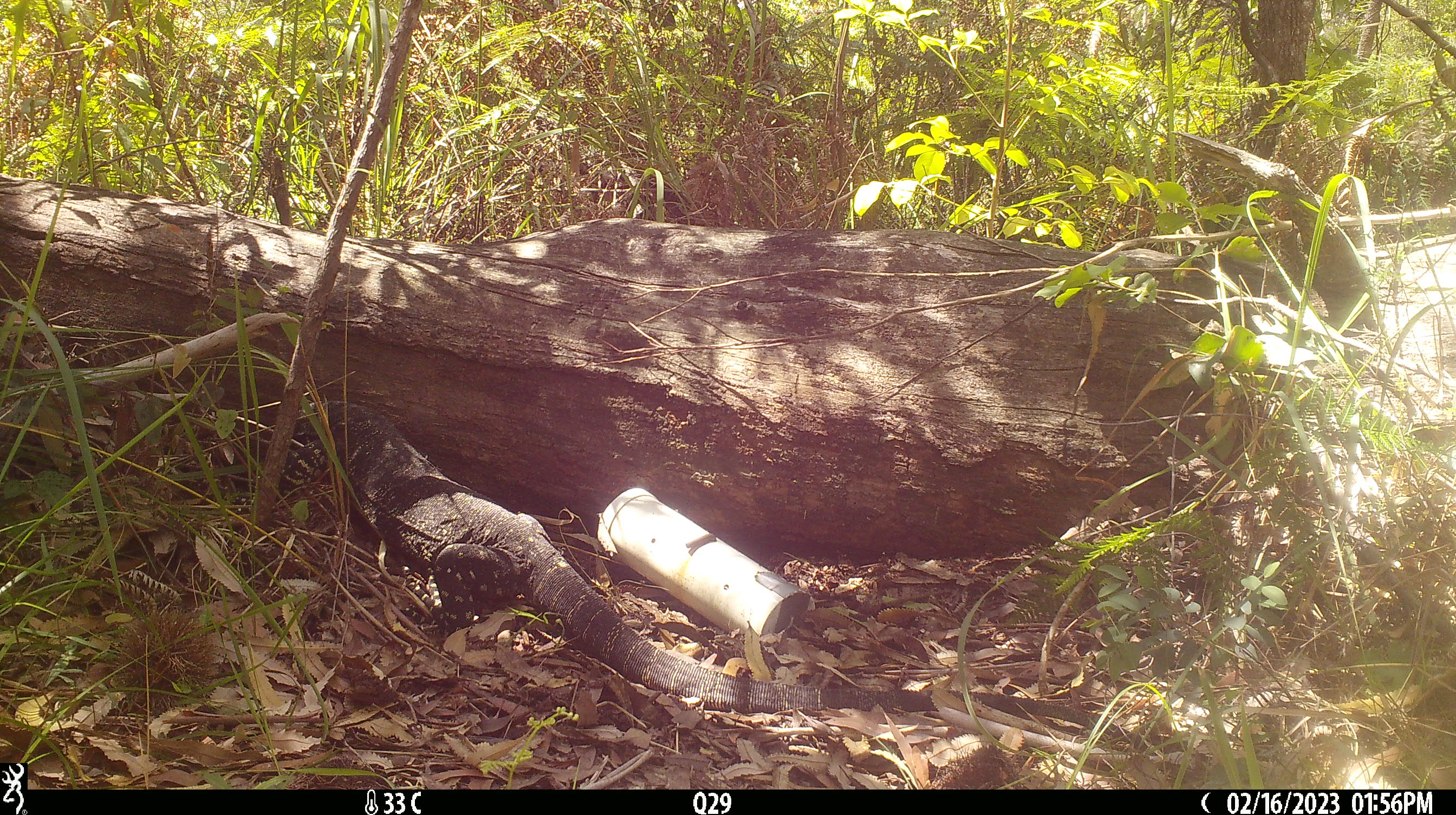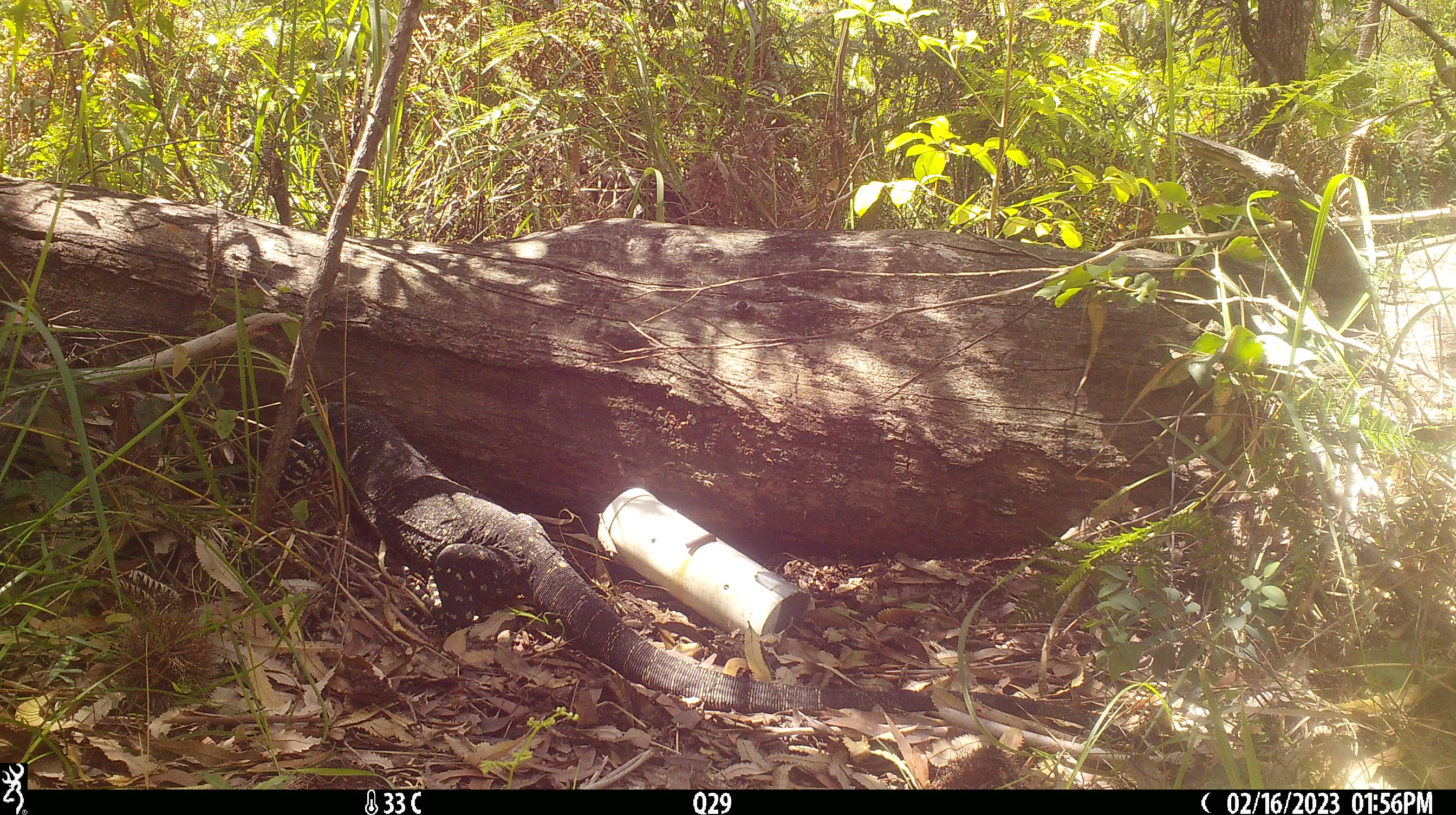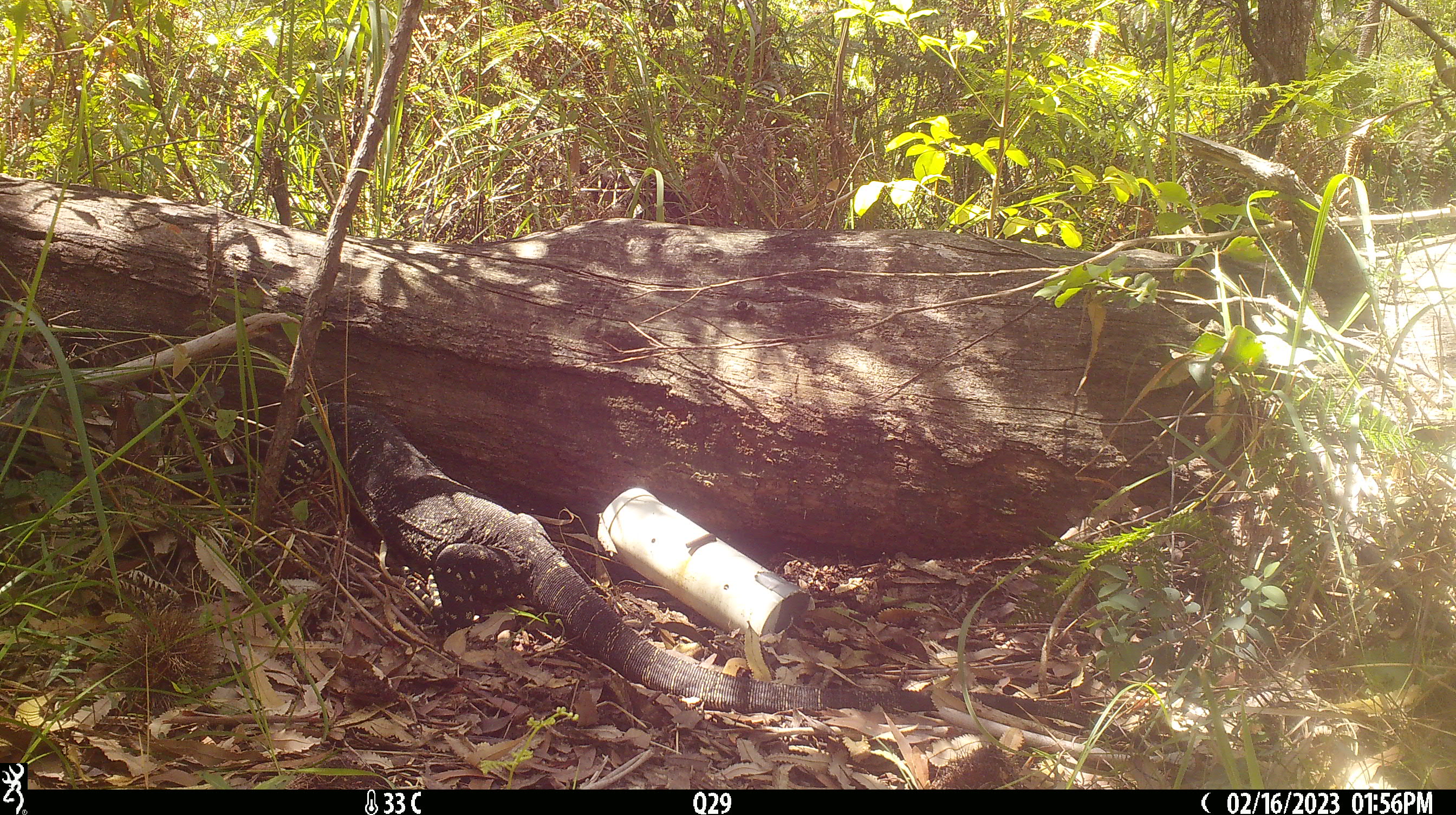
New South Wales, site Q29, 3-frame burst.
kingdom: Animalia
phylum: Chordata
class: Reptilia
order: Squamata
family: Varanidae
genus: Varanus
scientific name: Varanus varius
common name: lace monitor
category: goanna